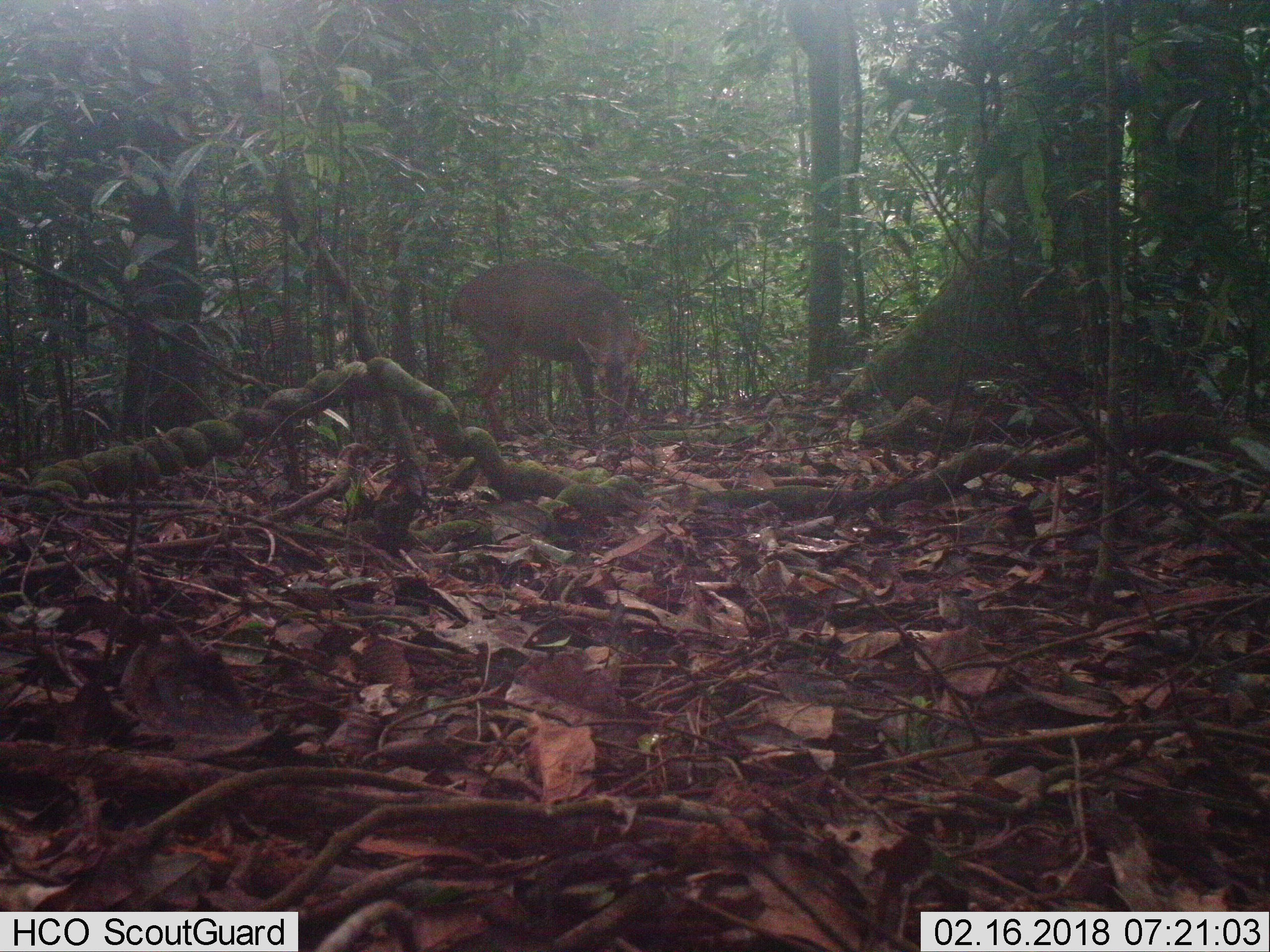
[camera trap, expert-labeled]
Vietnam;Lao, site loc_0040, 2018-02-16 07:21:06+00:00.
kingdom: Animalia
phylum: Chordata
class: Mammalia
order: Artiodactyla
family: Cervidae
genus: Muntiacus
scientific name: Muntiacus vuquangensis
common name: large-antlered muntjac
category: large antlered muntjac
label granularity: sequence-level